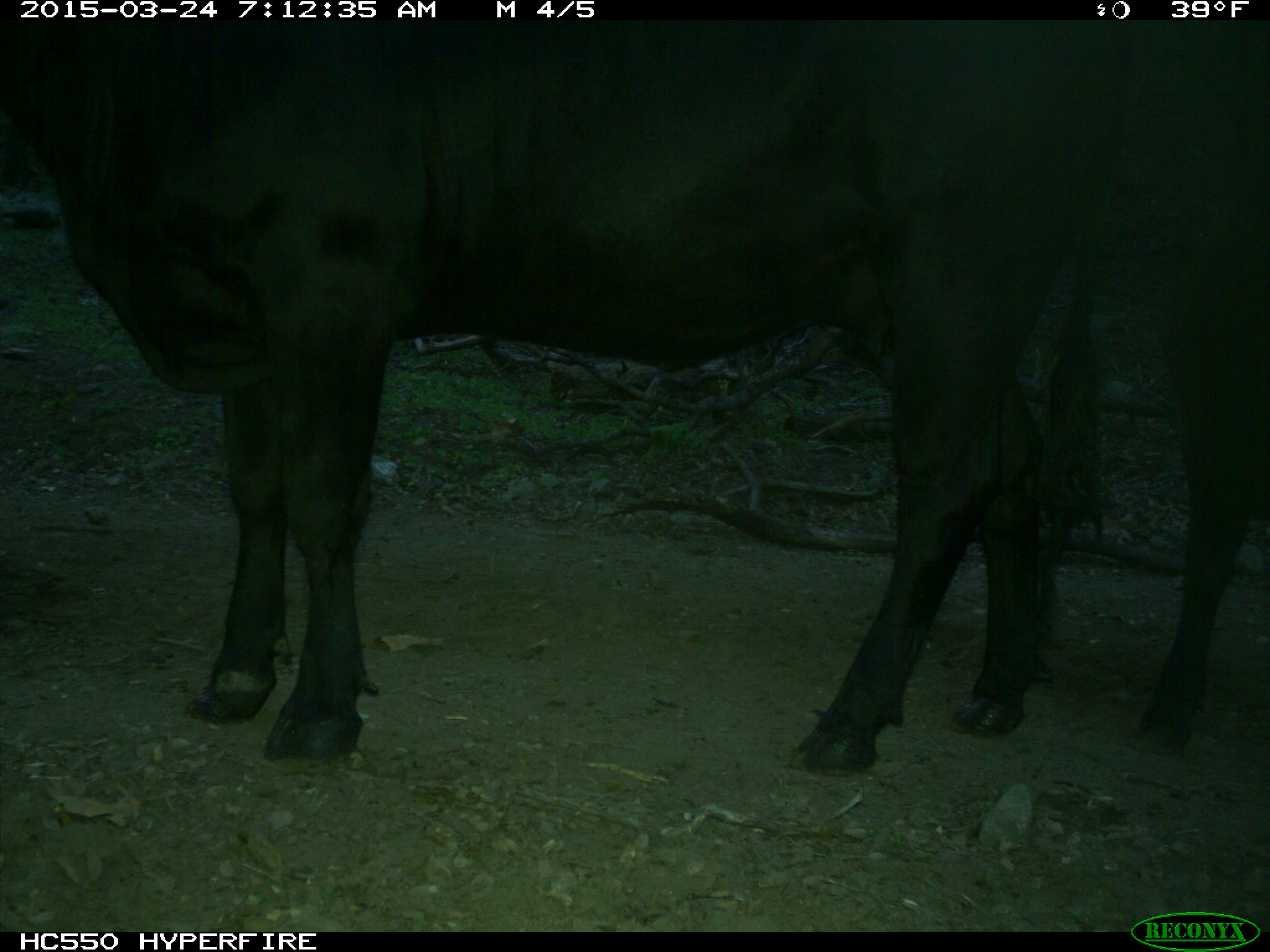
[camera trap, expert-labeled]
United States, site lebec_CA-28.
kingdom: Animalia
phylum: Chordata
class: Mammalia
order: Artiodactyla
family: Bovidae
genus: Bos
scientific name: Bos taurus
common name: domestic cow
Bos taurus (domestic cow).